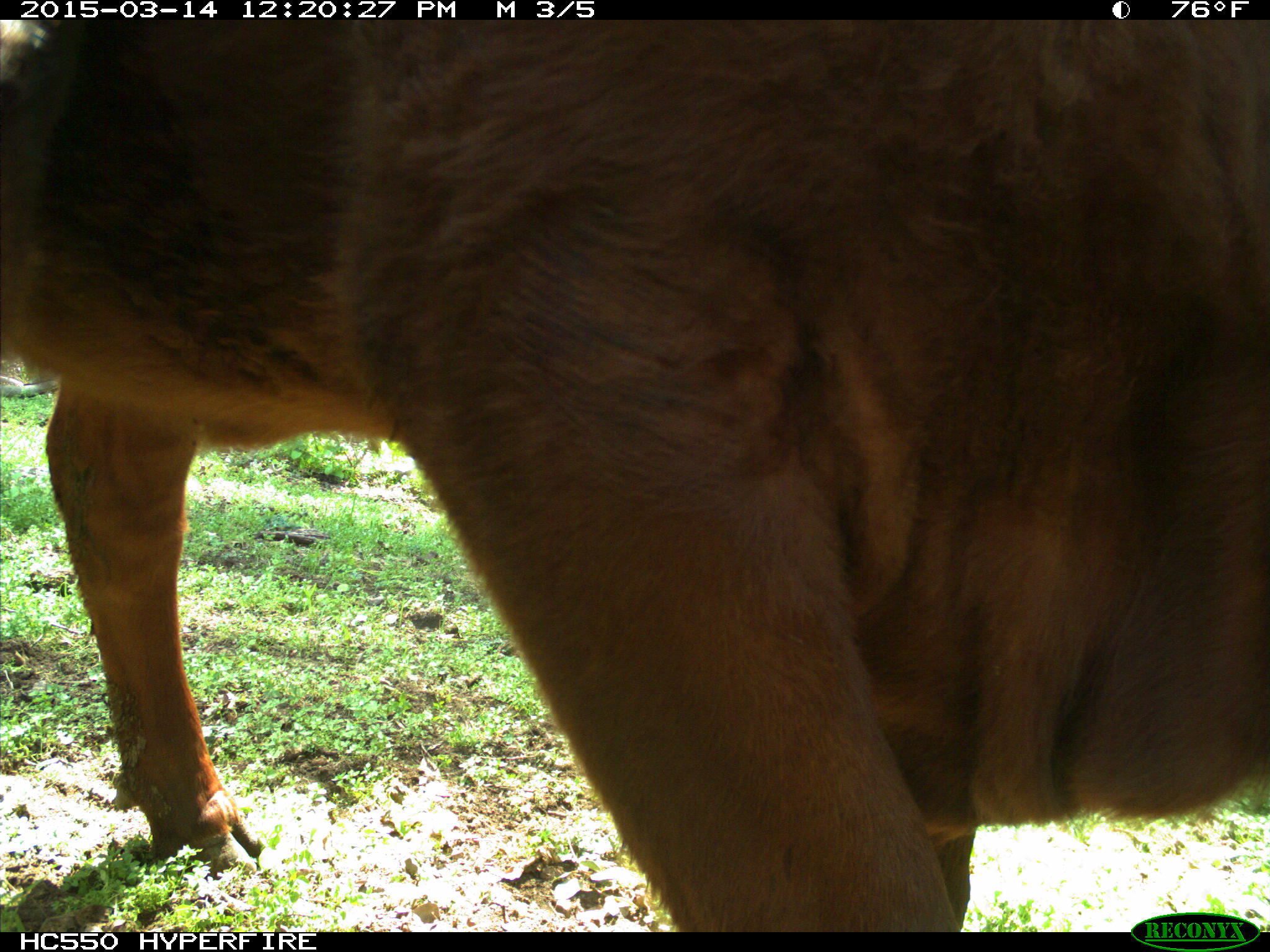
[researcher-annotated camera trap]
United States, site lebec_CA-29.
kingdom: Animalia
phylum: Chordata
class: Mammalia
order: Artiodactyla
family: Bovidae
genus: Bos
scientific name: Bos taurus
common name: domestic cow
Bos taurus (domestic cow).